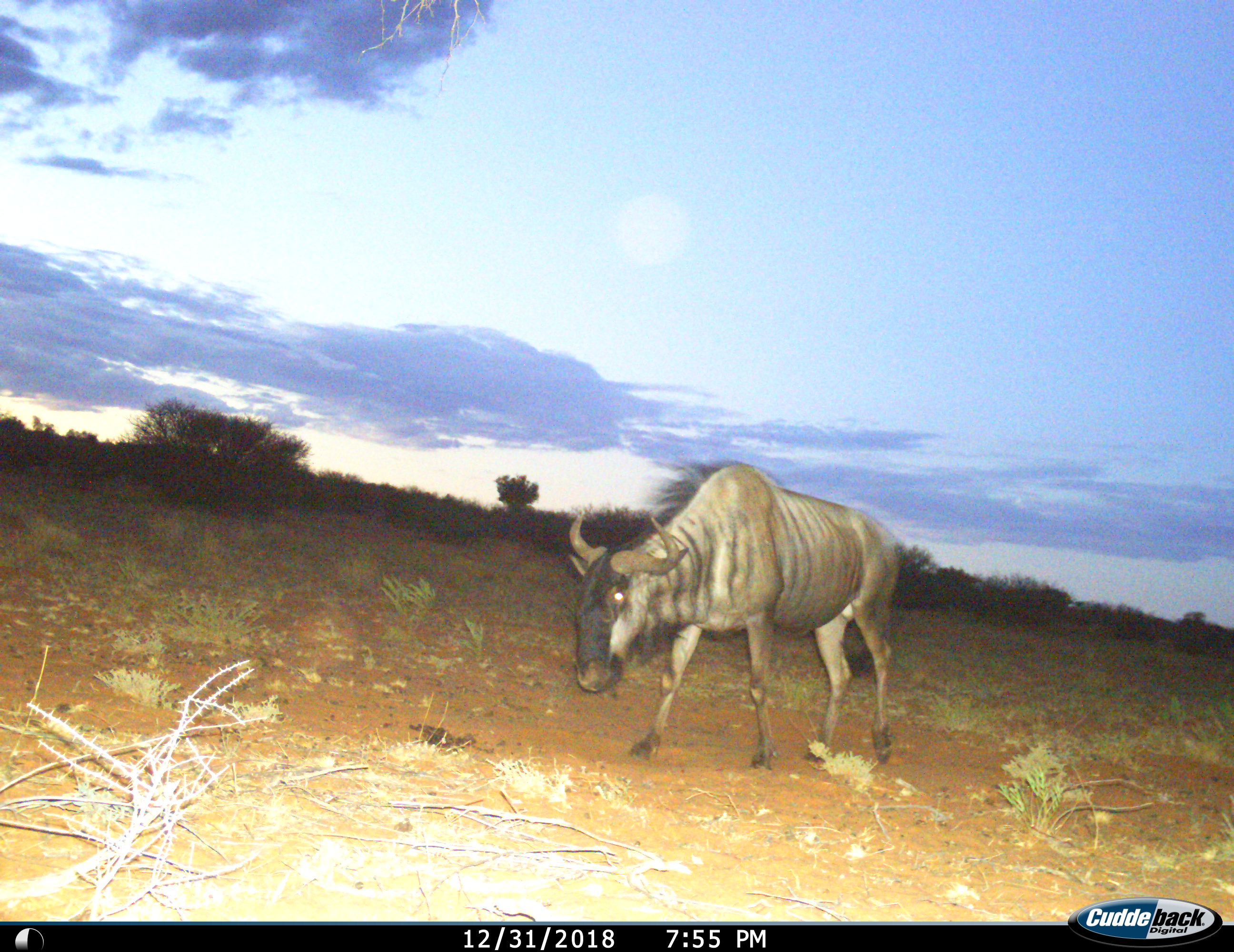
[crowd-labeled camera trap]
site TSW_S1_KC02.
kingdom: Animalia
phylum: Chordata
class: Mammalia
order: Artiodactyla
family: Bovidae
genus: Connochaetes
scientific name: Connochaetes taurinus taurinus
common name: blue wildebeest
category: wildebeestblue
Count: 1.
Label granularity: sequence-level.